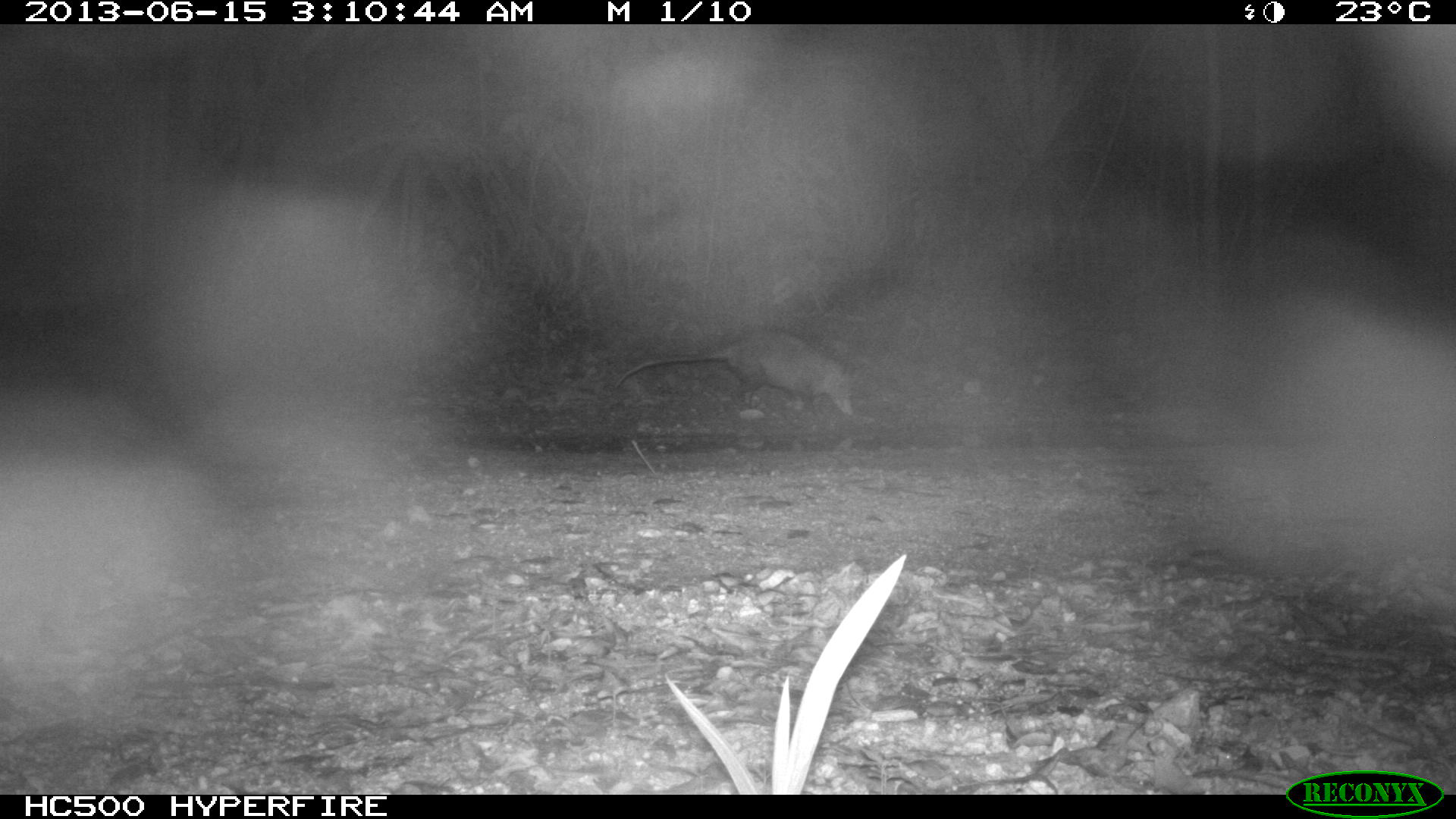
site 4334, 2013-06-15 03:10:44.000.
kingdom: Animalia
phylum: Chordata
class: Mammalia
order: Didelphimorphia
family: Didelphidae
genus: Didelphis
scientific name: Didelphis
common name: american opossums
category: didelphis sp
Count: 1.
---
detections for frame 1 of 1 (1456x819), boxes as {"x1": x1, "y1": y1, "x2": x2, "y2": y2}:
didelphis sp: {"x1": 613, "y1": 329, "x2": 856, "y2": 418}